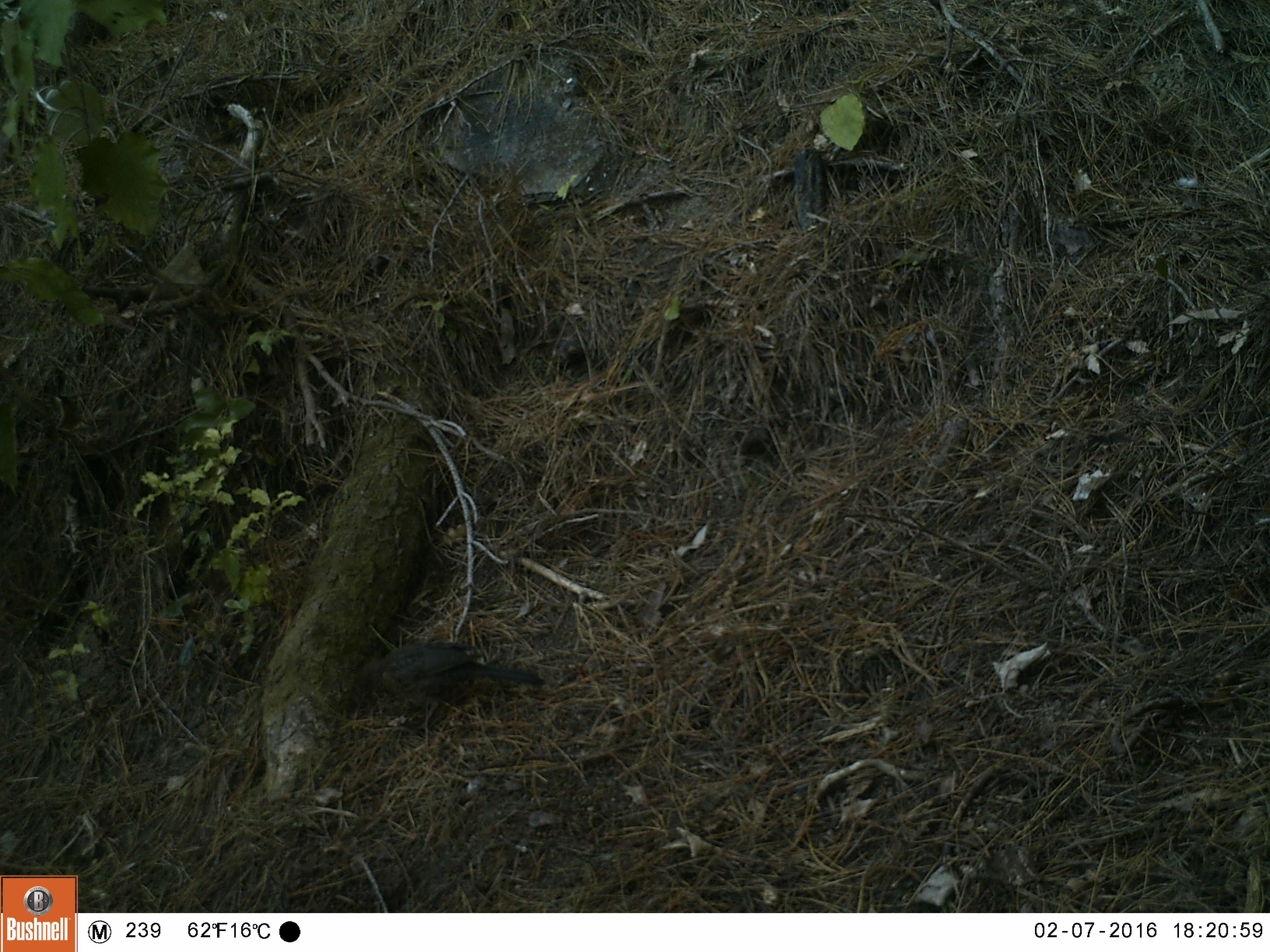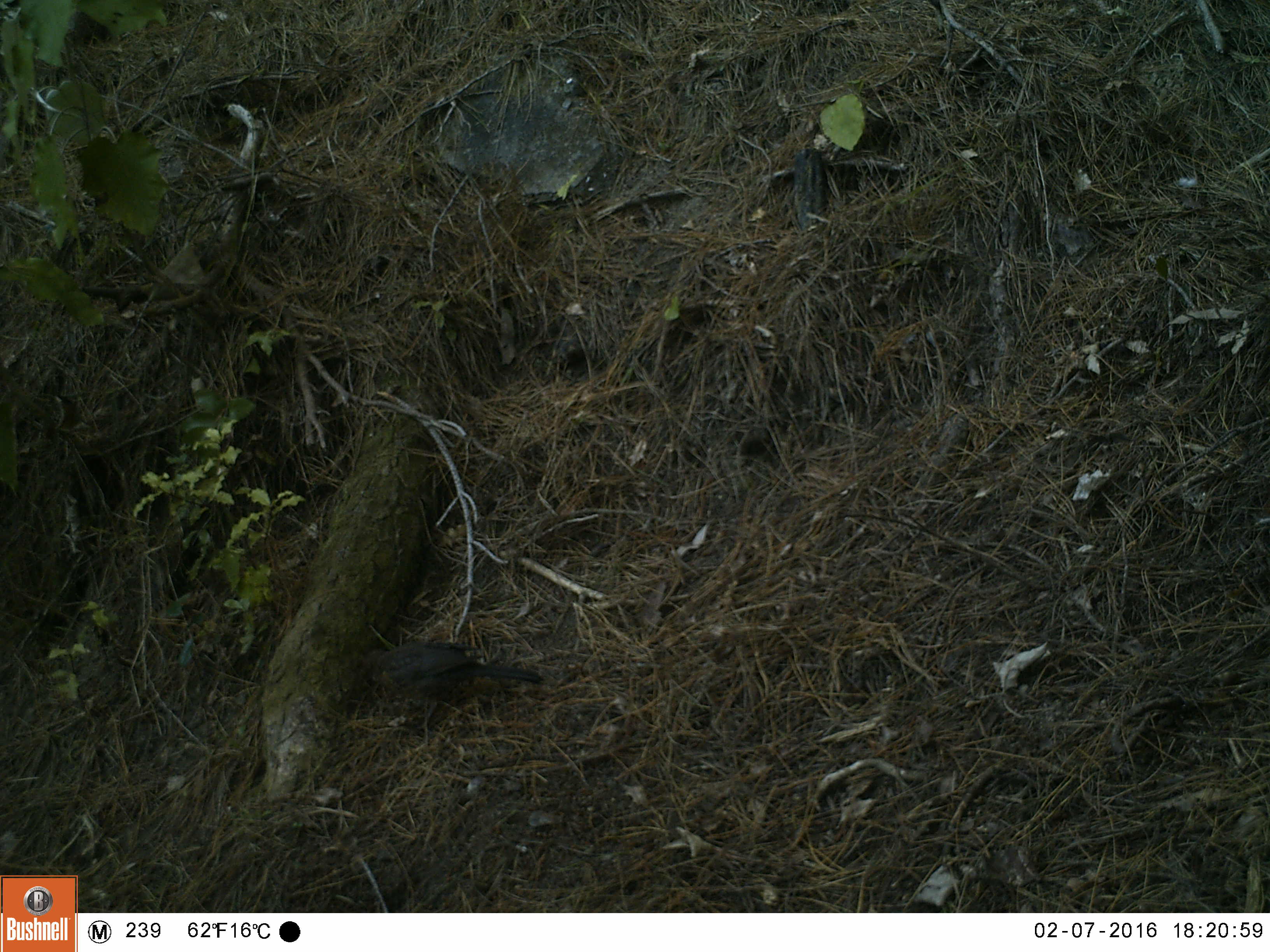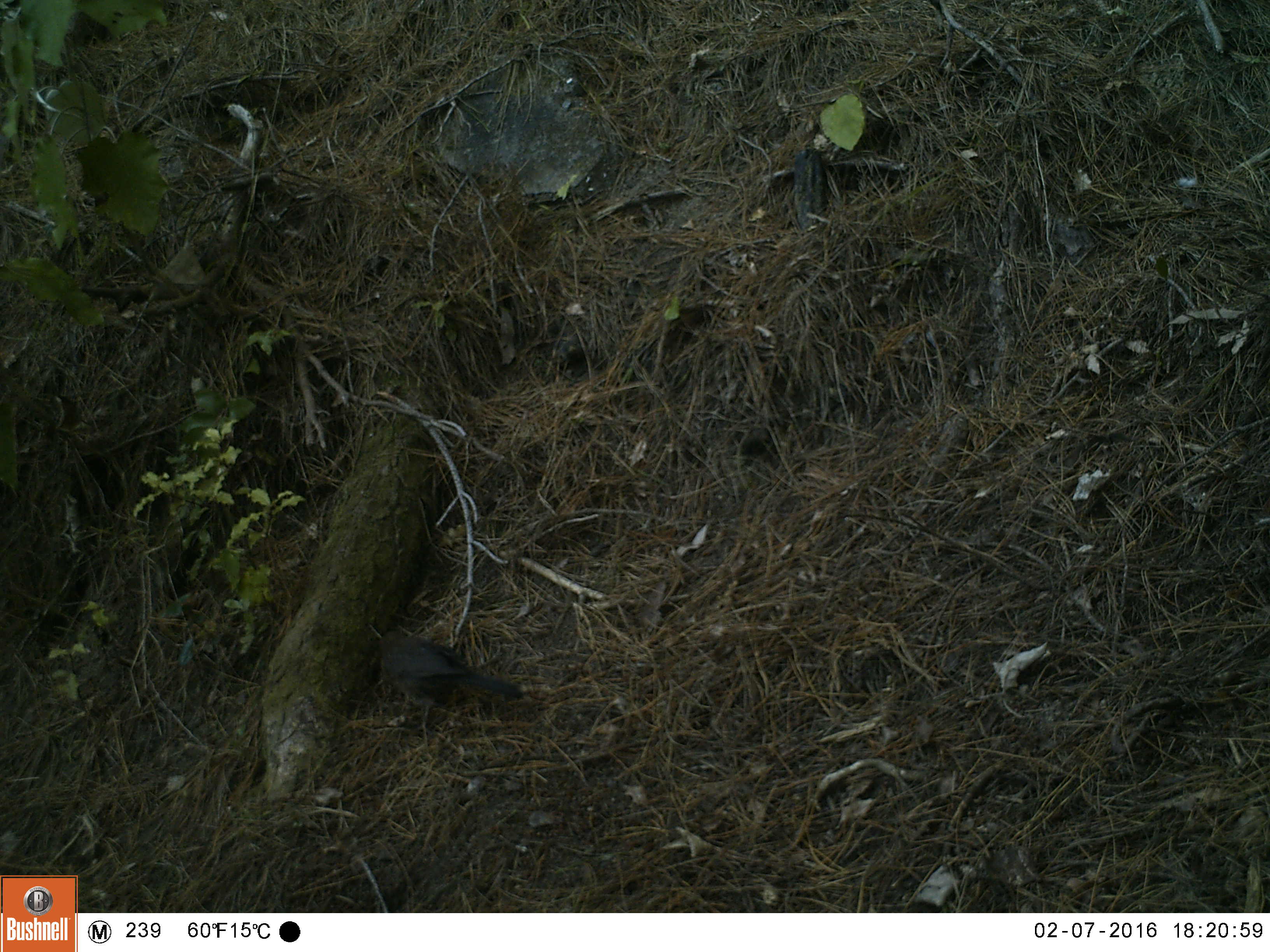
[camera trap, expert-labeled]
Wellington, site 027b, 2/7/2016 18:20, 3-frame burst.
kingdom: Animalia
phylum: Chordata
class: Aves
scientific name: Aves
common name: bird